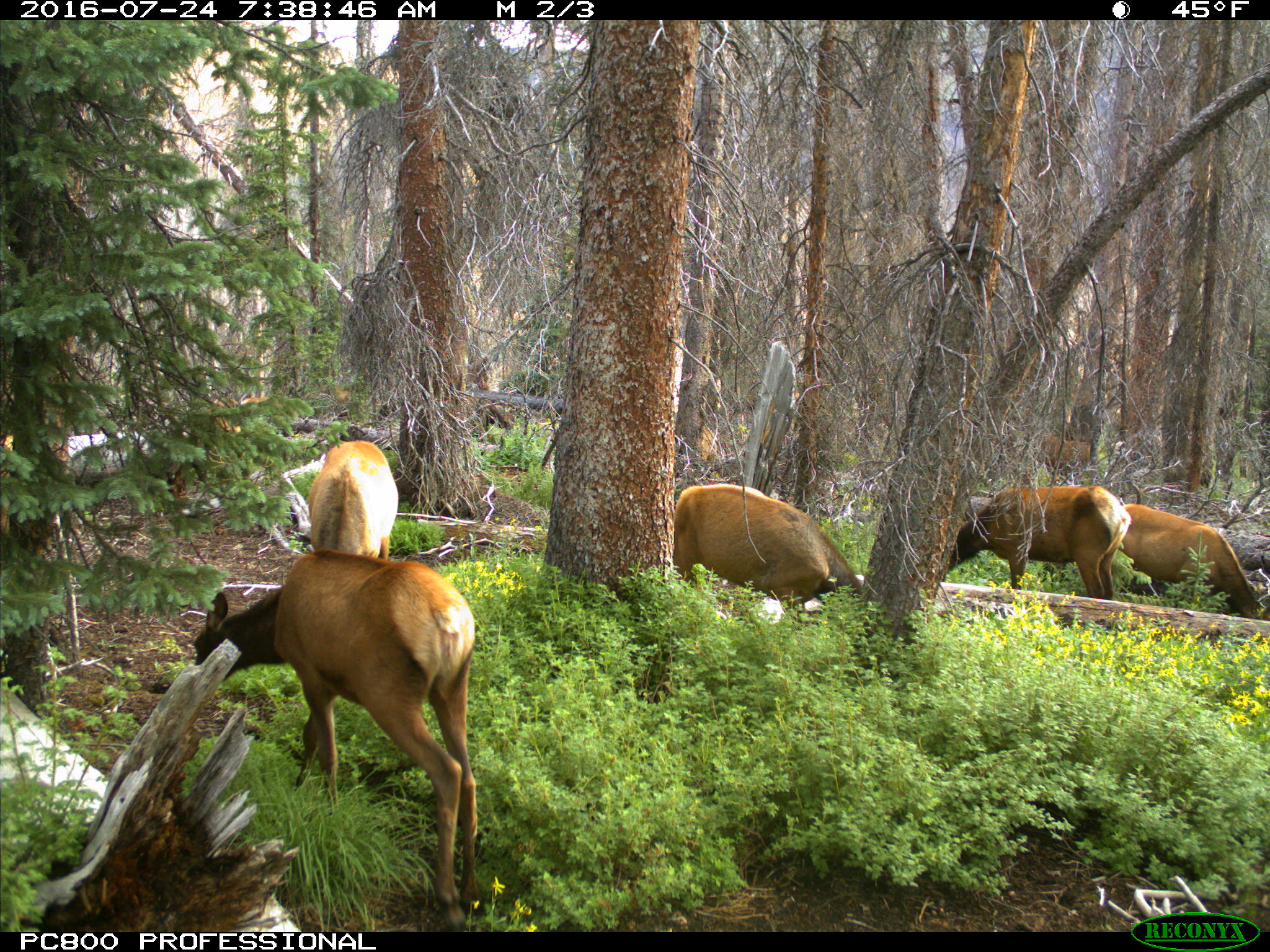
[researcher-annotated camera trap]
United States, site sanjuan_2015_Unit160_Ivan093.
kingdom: Animalia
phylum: Chordata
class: Mammalia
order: Artiodactyla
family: Cervidae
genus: Cervus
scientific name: Cervus elaphus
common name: red deer